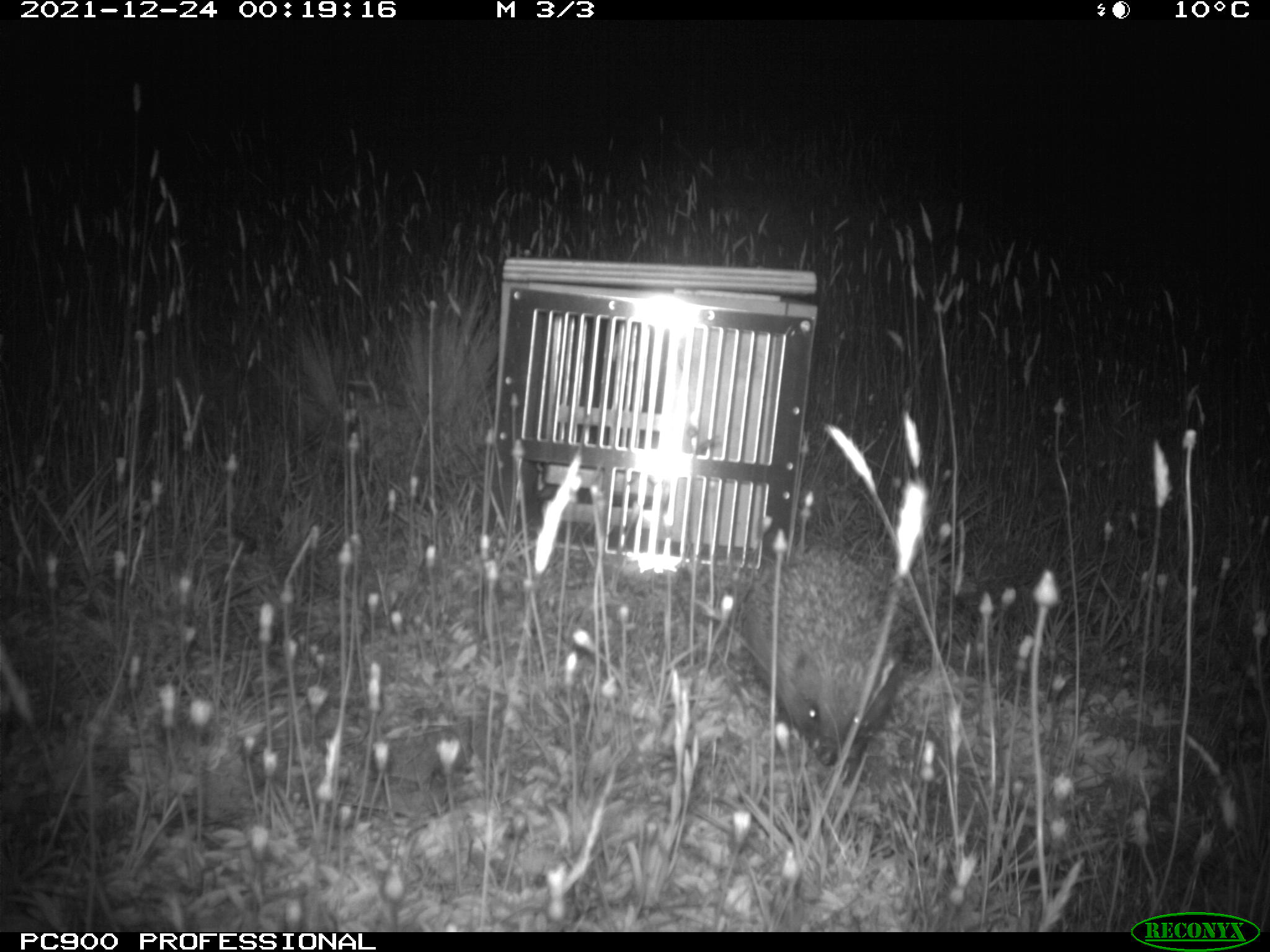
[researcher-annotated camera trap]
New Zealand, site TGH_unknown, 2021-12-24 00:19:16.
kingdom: Animalia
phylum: Chordata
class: Mammalia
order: Eulipotyphla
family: Erinaceidae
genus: Erinaceus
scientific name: Erinaceus europaeus europaeus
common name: european hedgehog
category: hedgehog